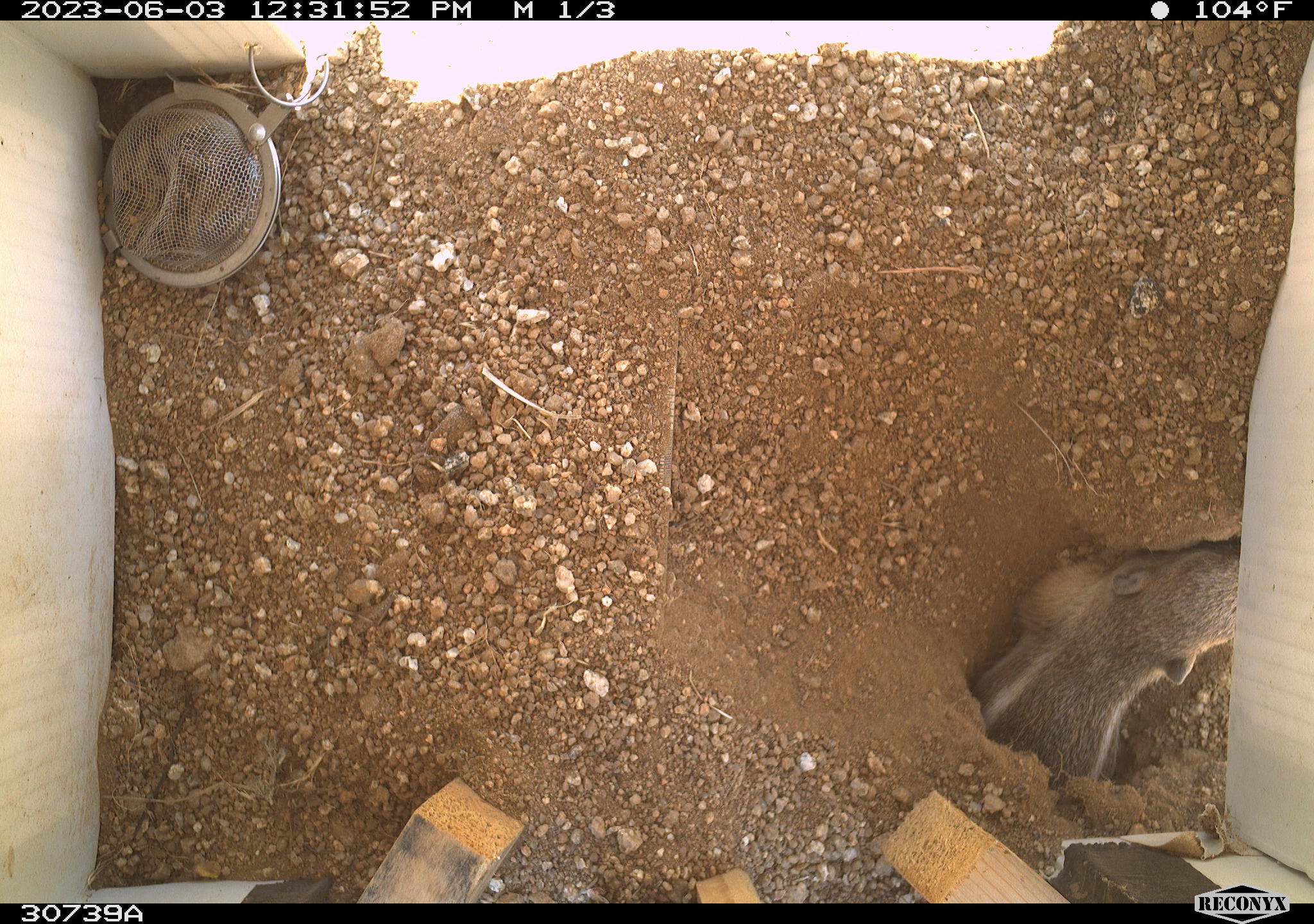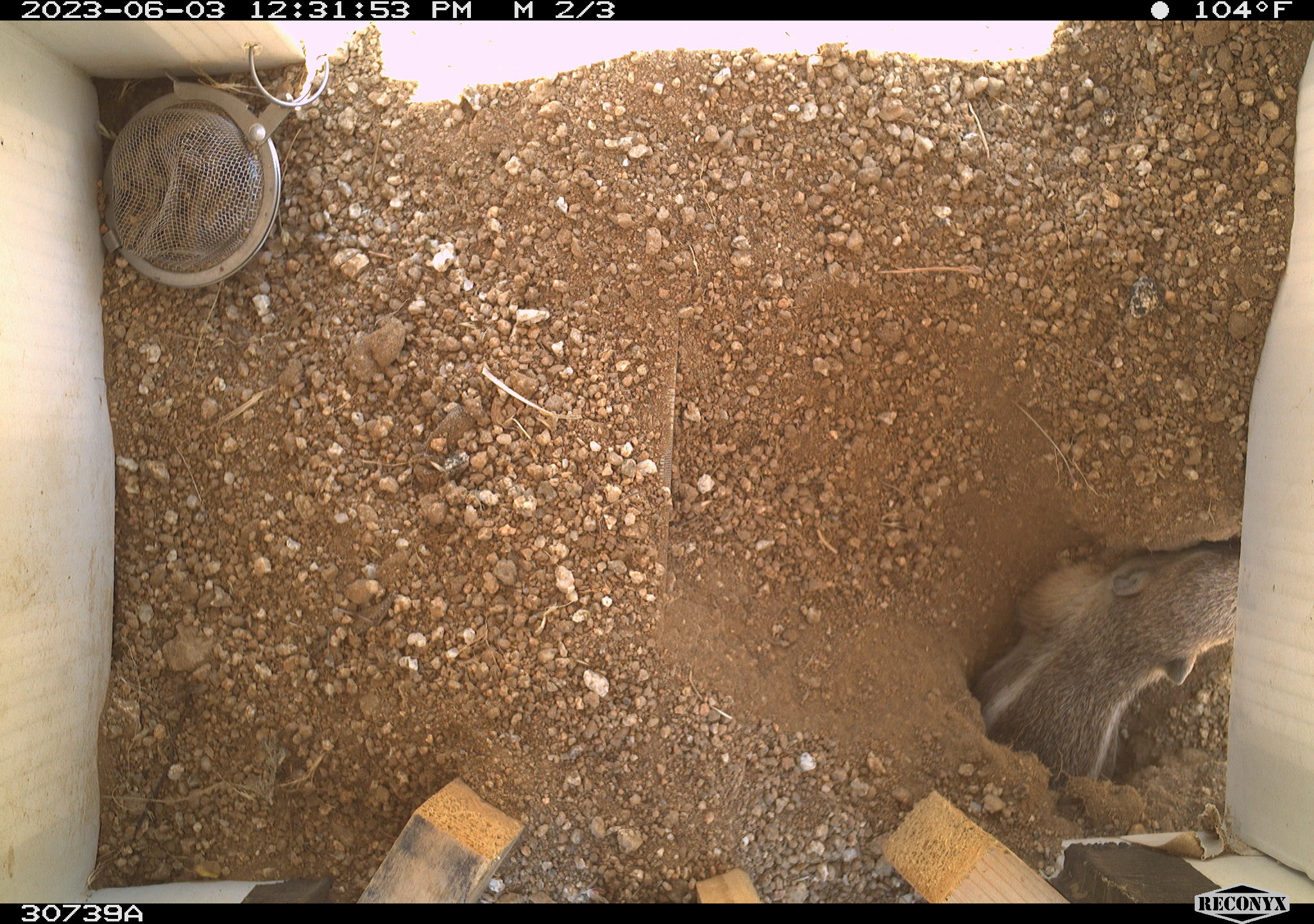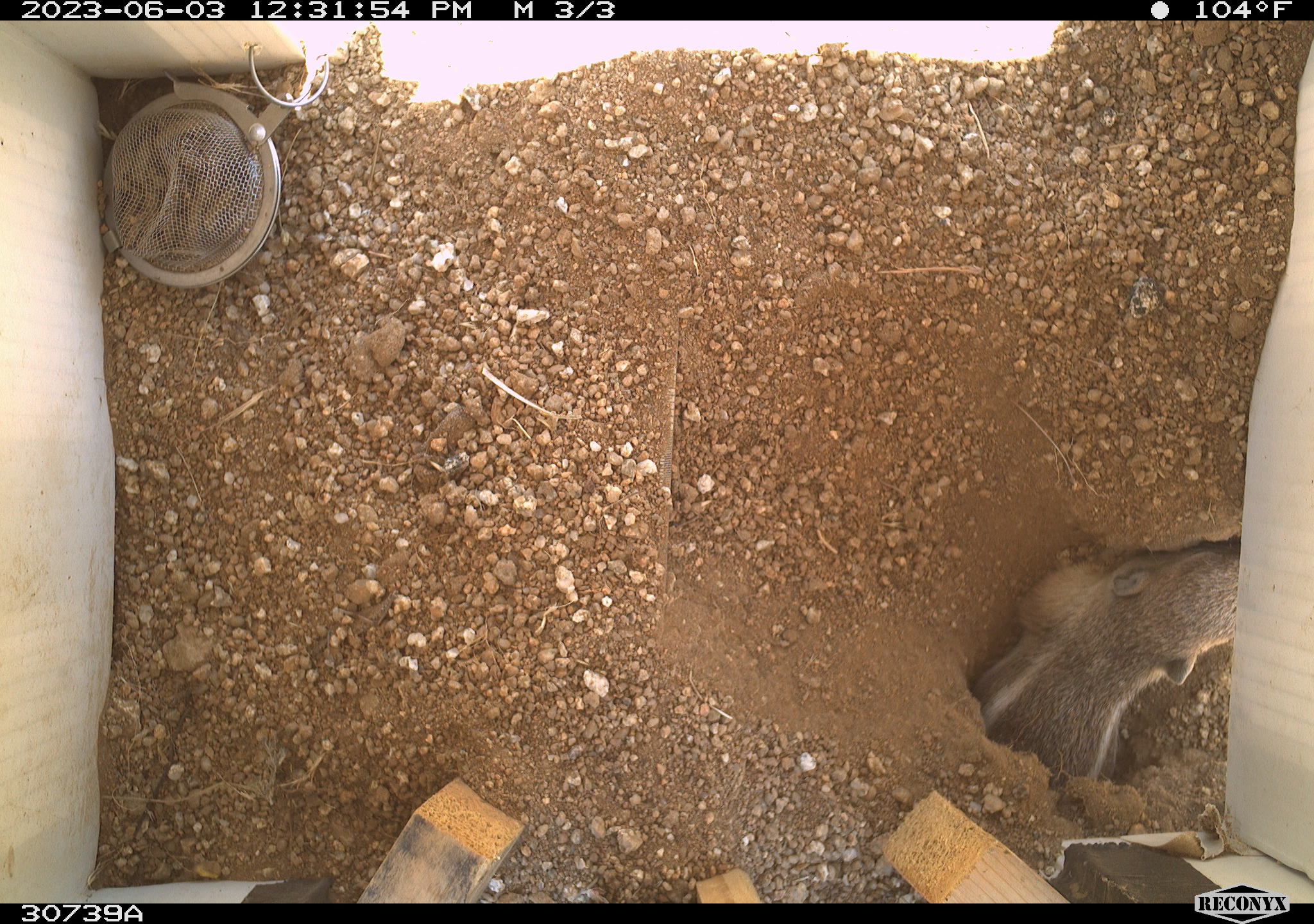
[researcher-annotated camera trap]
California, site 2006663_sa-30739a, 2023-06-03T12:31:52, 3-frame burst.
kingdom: Animalia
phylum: Chordata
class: Mammalia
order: Rodentia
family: Sciuridae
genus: Ammospermophilus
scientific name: Ammospermophilus leucurus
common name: white-tailed antelope squirrel